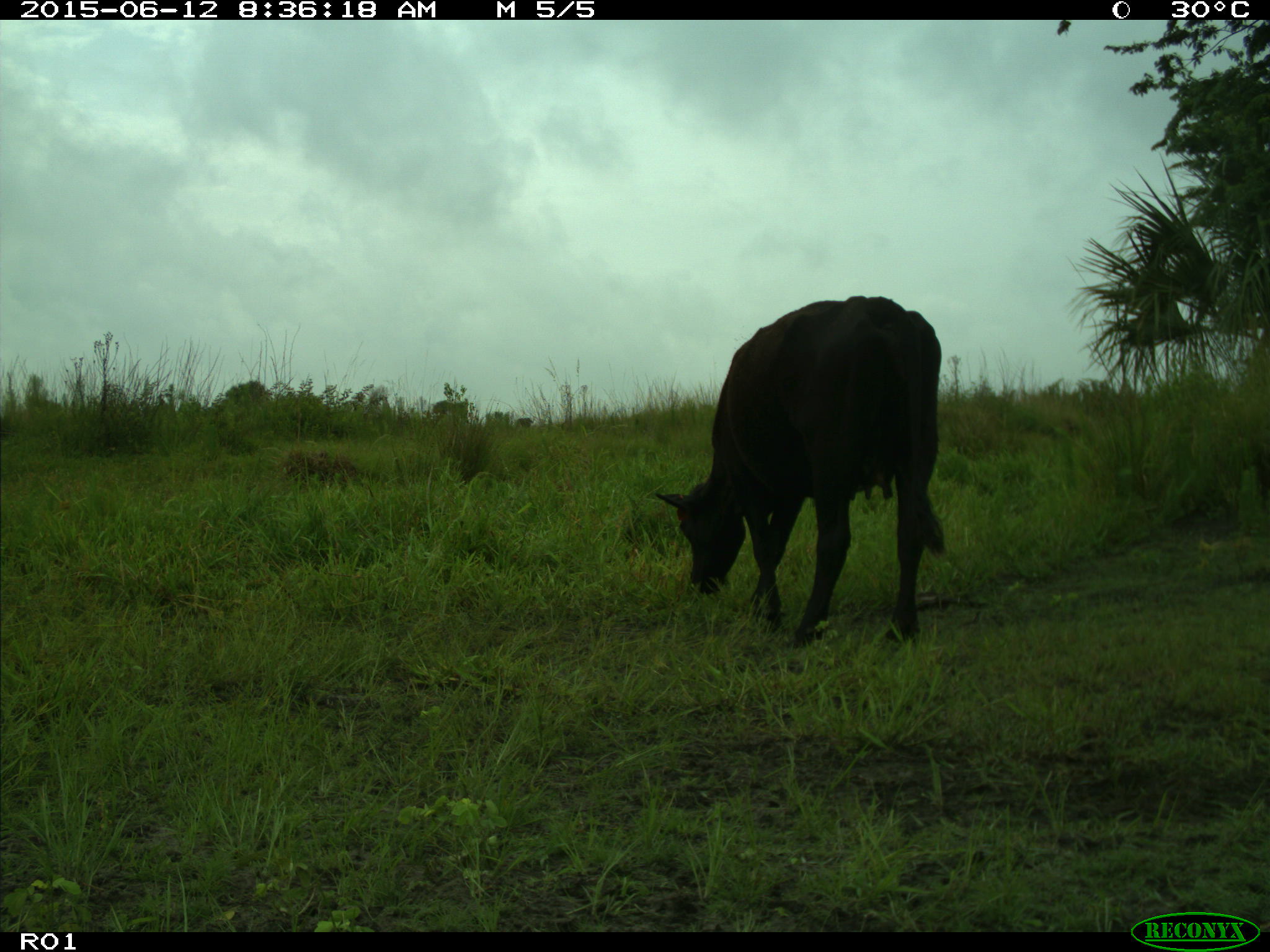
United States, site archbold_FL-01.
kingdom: Animalia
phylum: Chordata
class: Mammalia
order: Artiodactyla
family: Bovidae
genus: Bos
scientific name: Bos taurus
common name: domestic cow